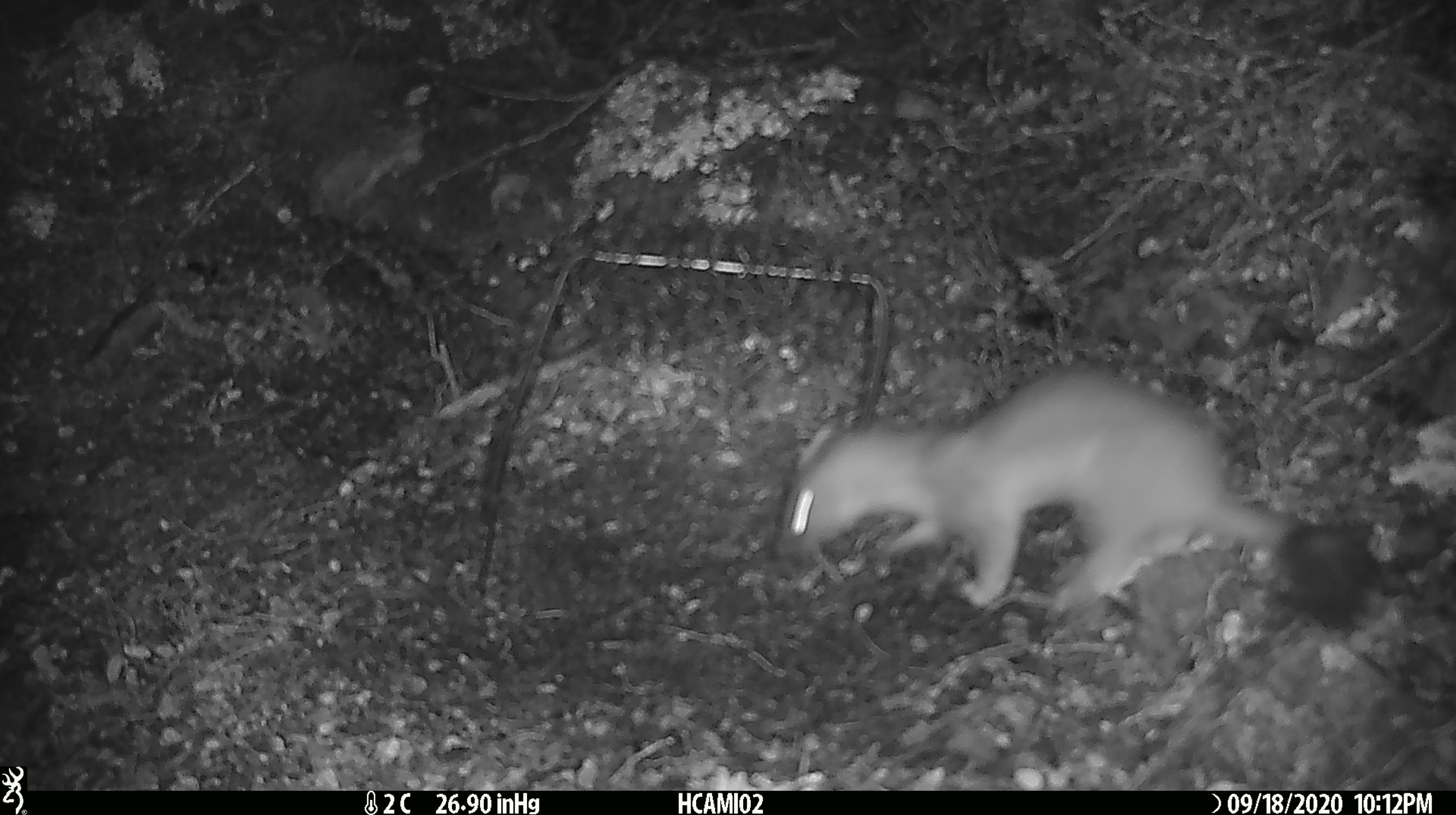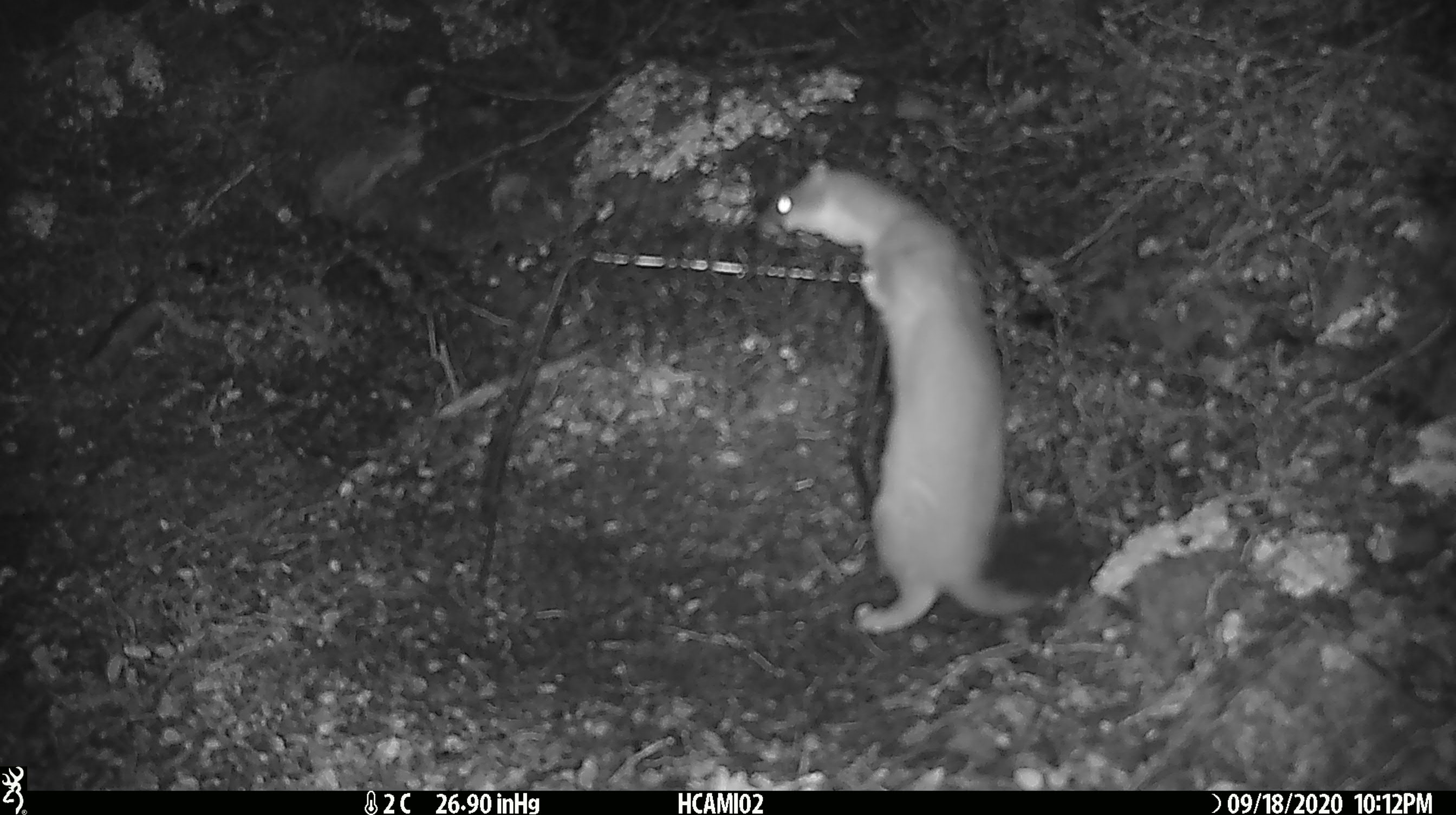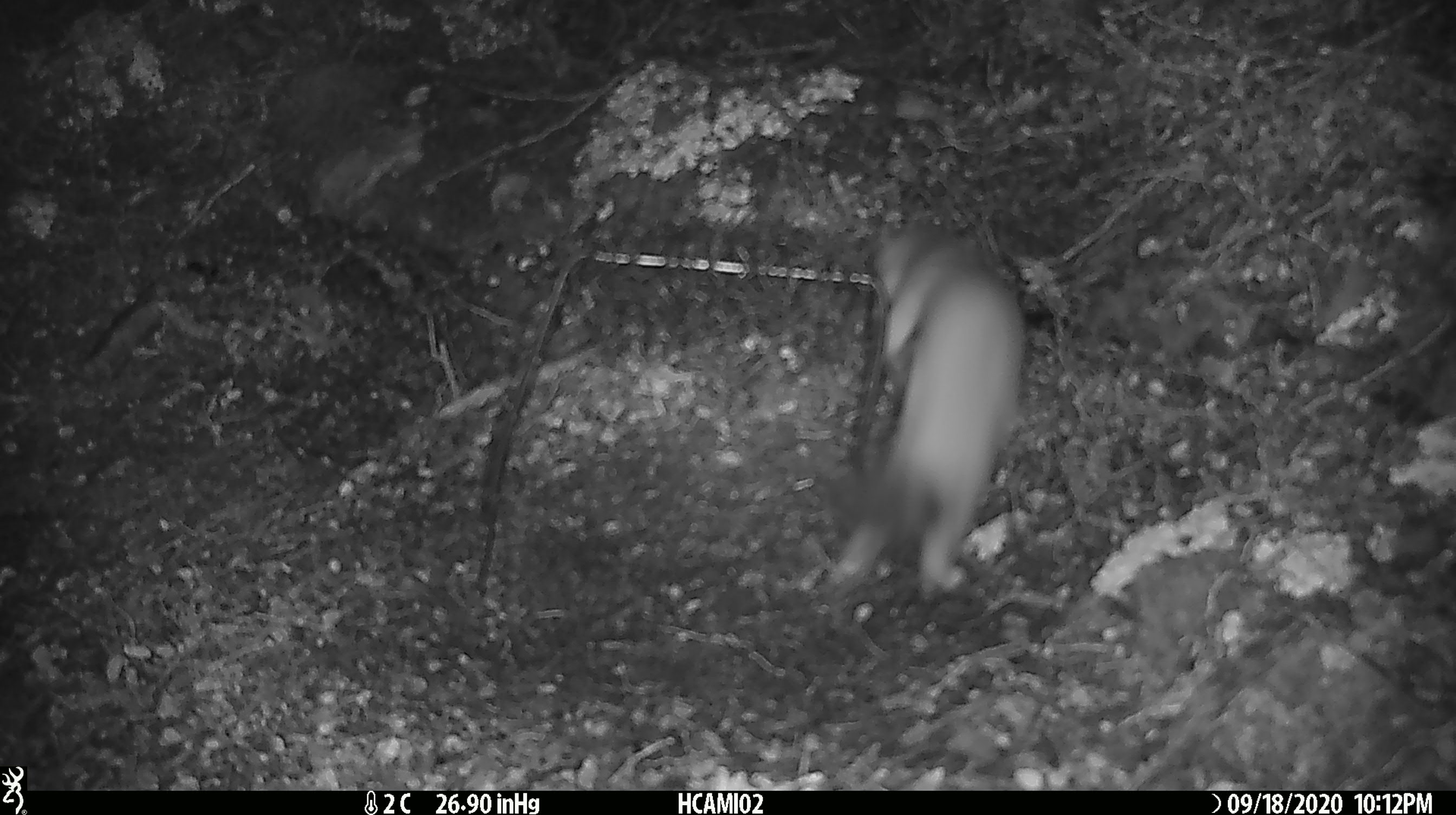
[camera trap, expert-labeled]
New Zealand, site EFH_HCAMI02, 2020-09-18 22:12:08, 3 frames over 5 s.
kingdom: Animalia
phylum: Chordata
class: Mammalia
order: Carnivora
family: Mustelidae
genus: Mustela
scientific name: Mustela erminea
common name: stoat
Stoat (Mustela erminea).